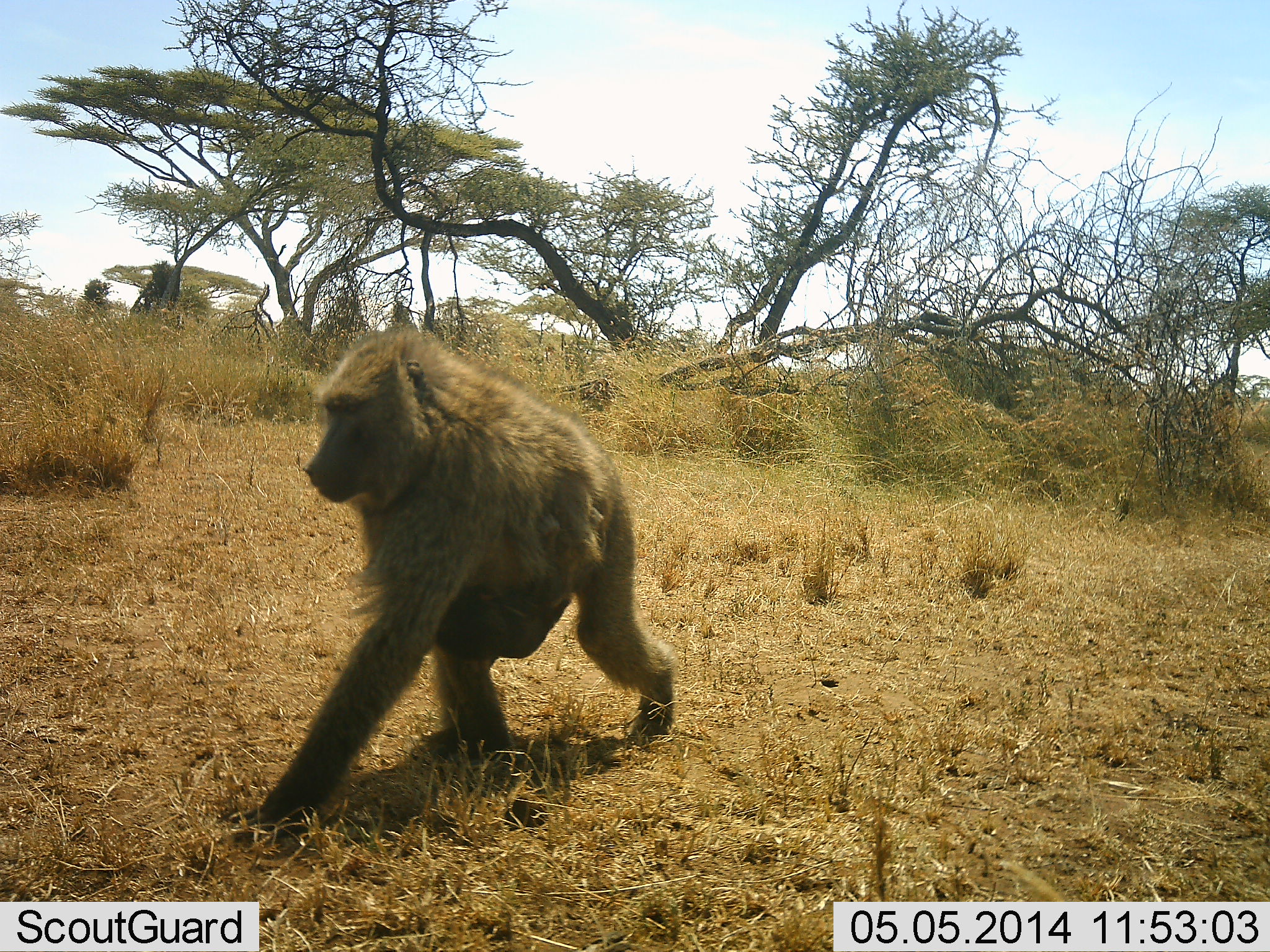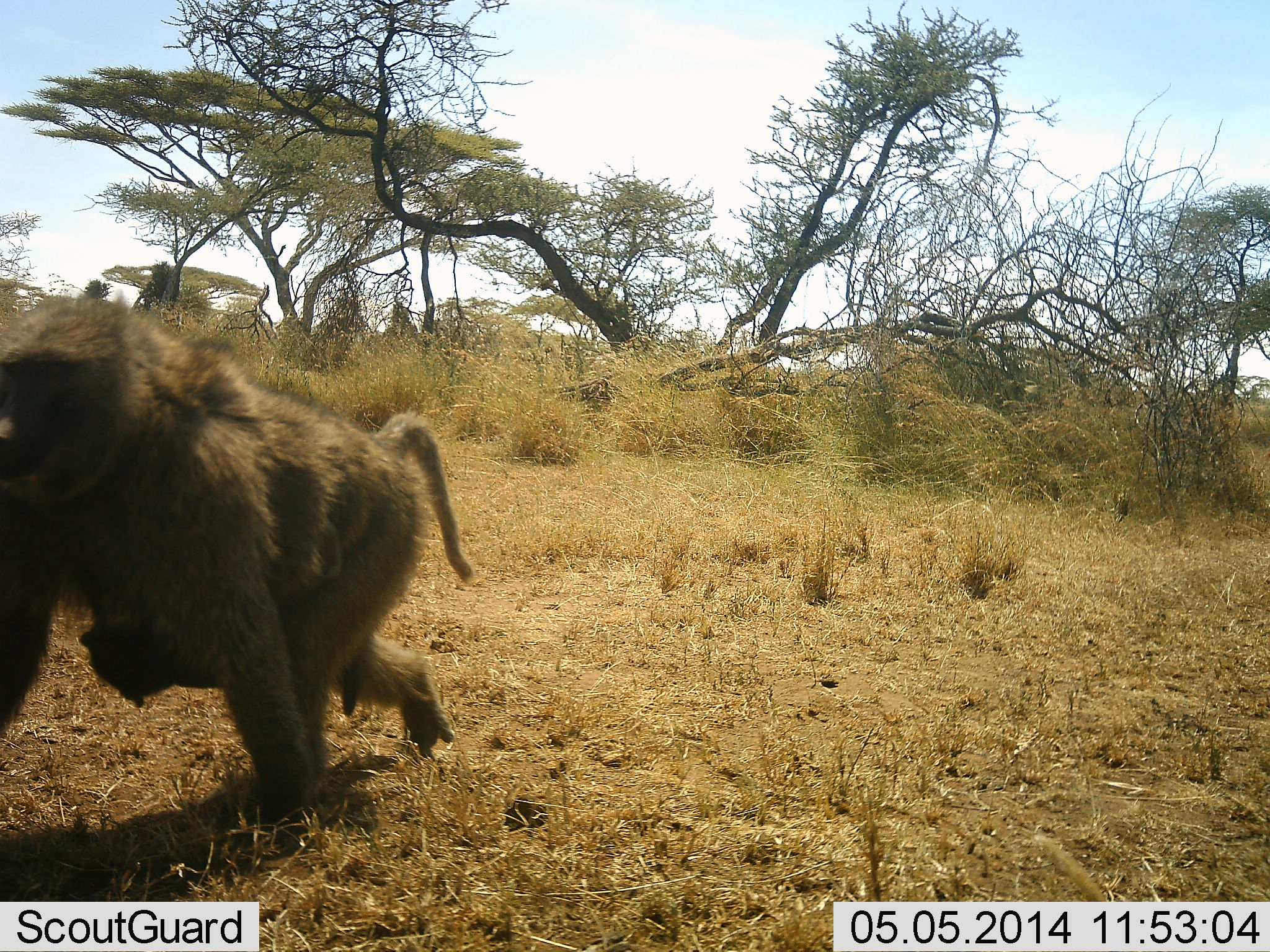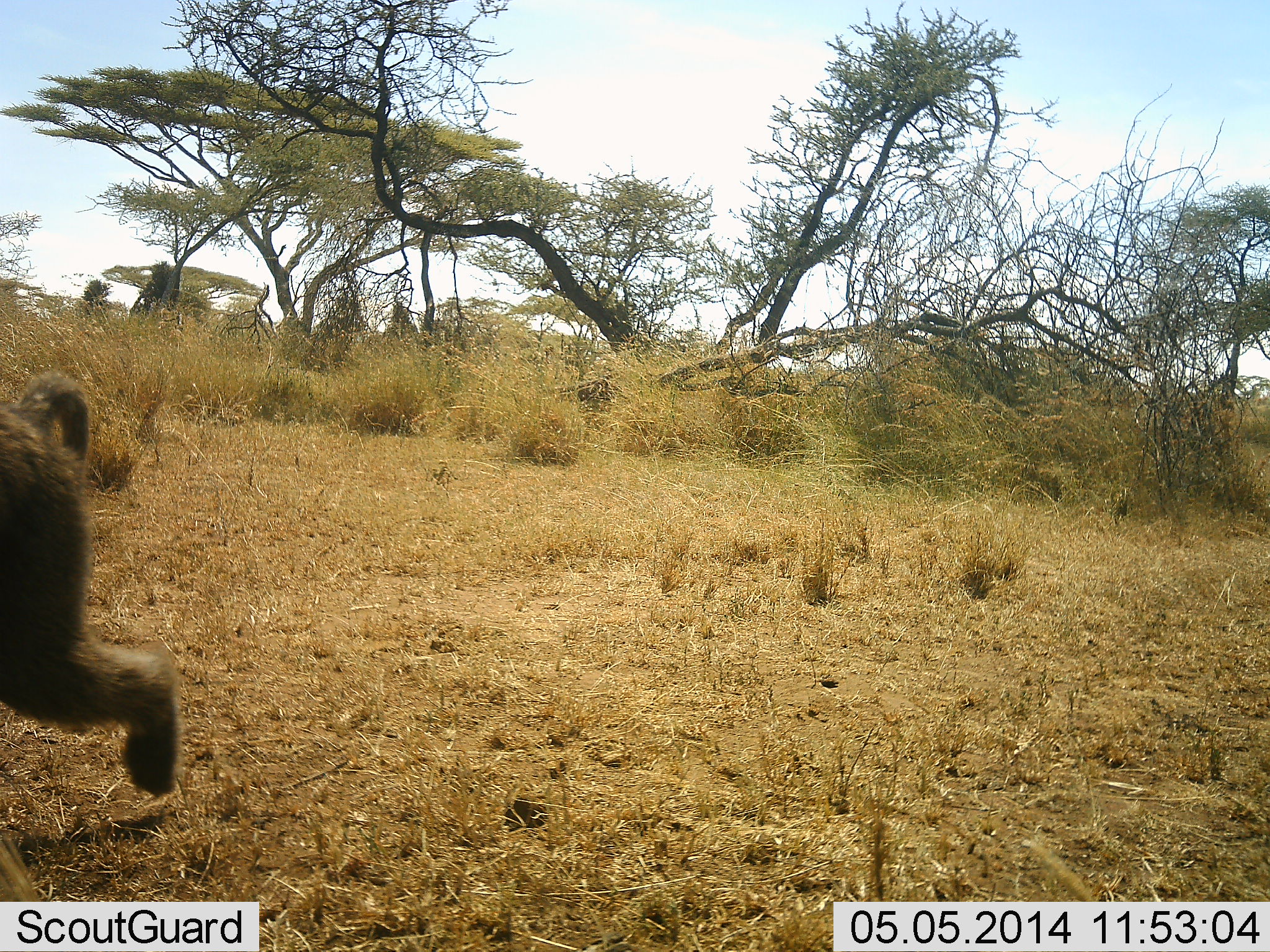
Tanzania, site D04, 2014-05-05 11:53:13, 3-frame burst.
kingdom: Animalia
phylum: Chordata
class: Mammalia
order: Primates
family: Cercopithecidae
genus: Papio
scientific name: Papio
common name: baboon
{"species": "baboon (Papio)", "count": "2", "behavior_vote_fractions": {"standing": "0%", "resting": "10%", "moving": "100%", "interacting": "0%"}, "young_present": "90%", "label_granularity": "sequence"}